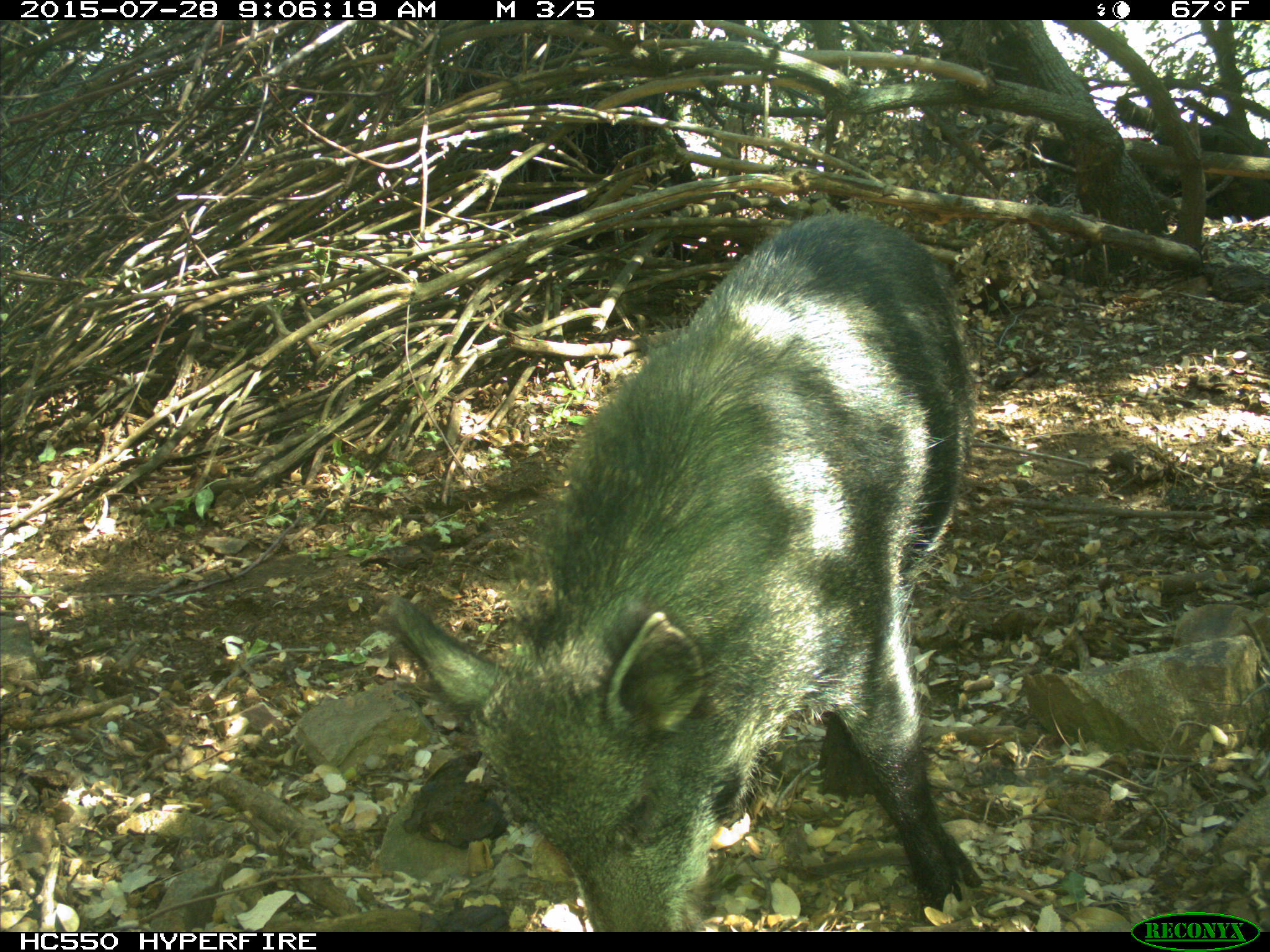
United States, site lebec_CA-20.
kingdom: Animalia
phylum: Chordata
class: Mammalia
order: Artiodactyla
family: Suidae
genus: Sus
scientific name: Sus scrofa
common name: wild boar